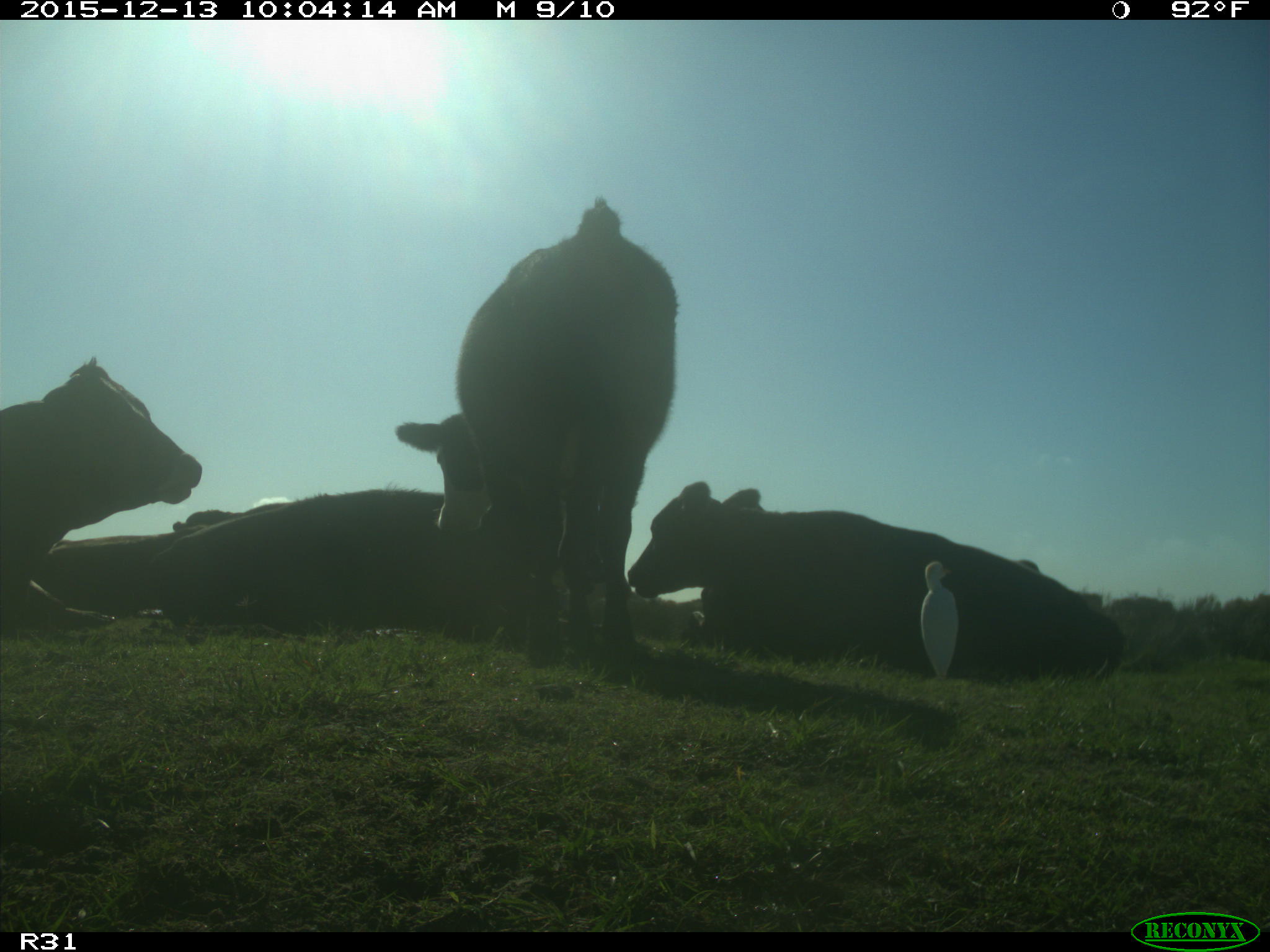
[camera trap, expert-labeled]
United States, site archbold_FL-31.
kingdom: Animalia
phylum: Chordata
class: Mammalia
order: Artiodactyla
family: Bovidae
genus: Bos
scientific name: Bos taurus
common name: domestic cow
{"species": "Bos taurus (domestic cow)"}